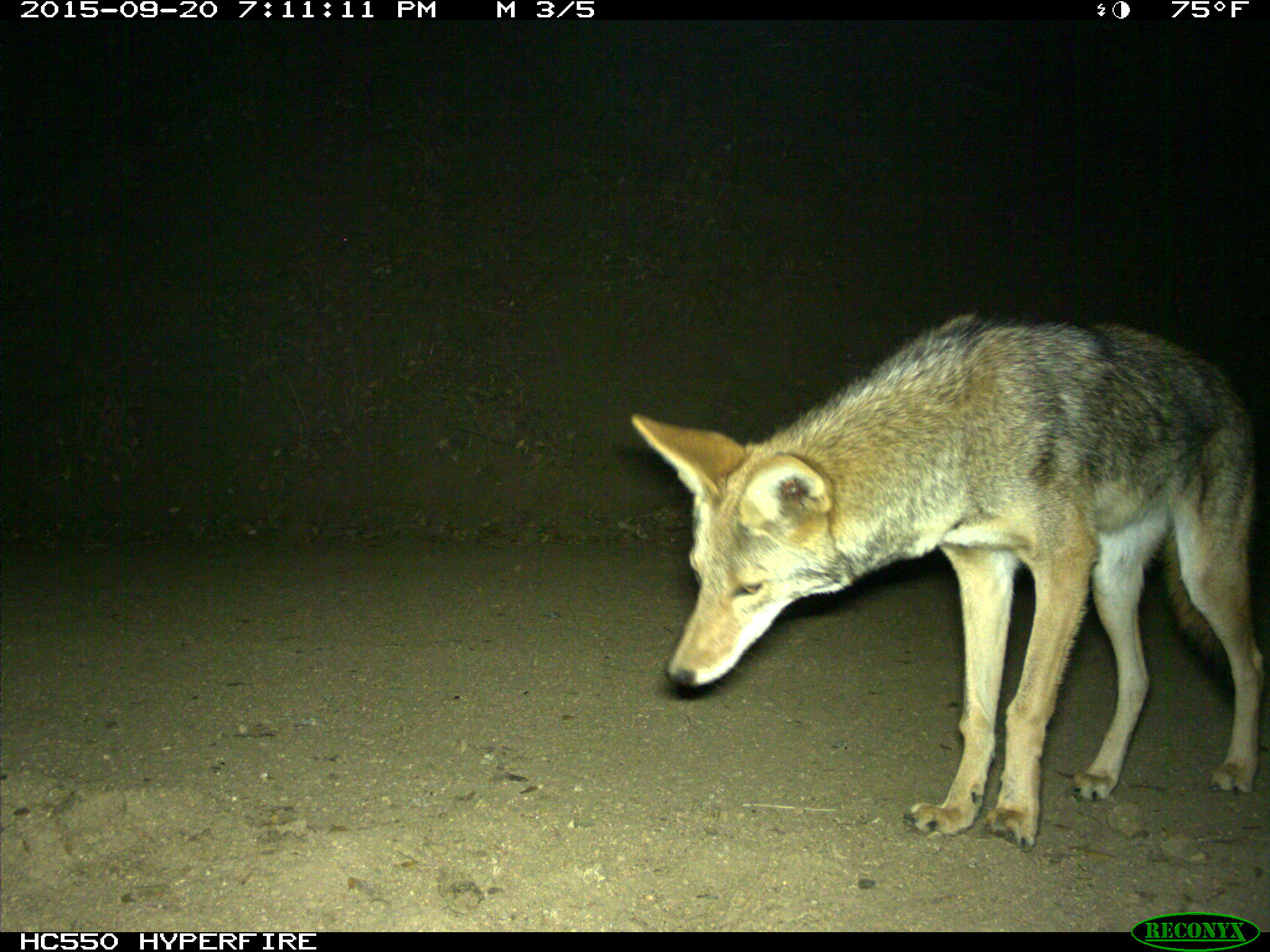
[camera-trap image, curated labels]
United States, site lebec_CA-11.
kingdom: Animalia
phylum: Chordata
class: Mammalia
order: Carnivora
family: Canidae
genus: Canis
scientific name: Canis latrans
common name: coyote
Canis latrans (coyote).